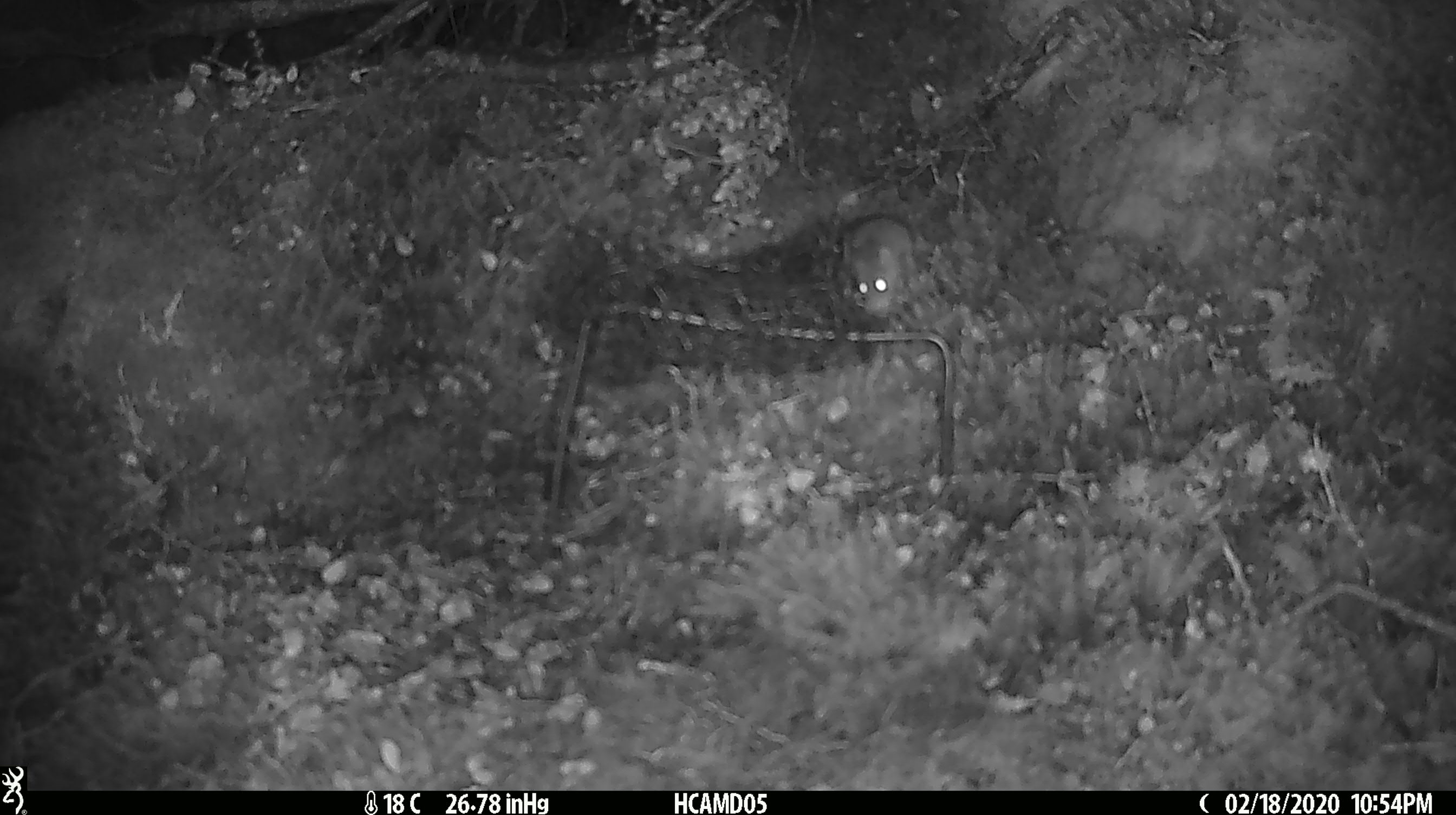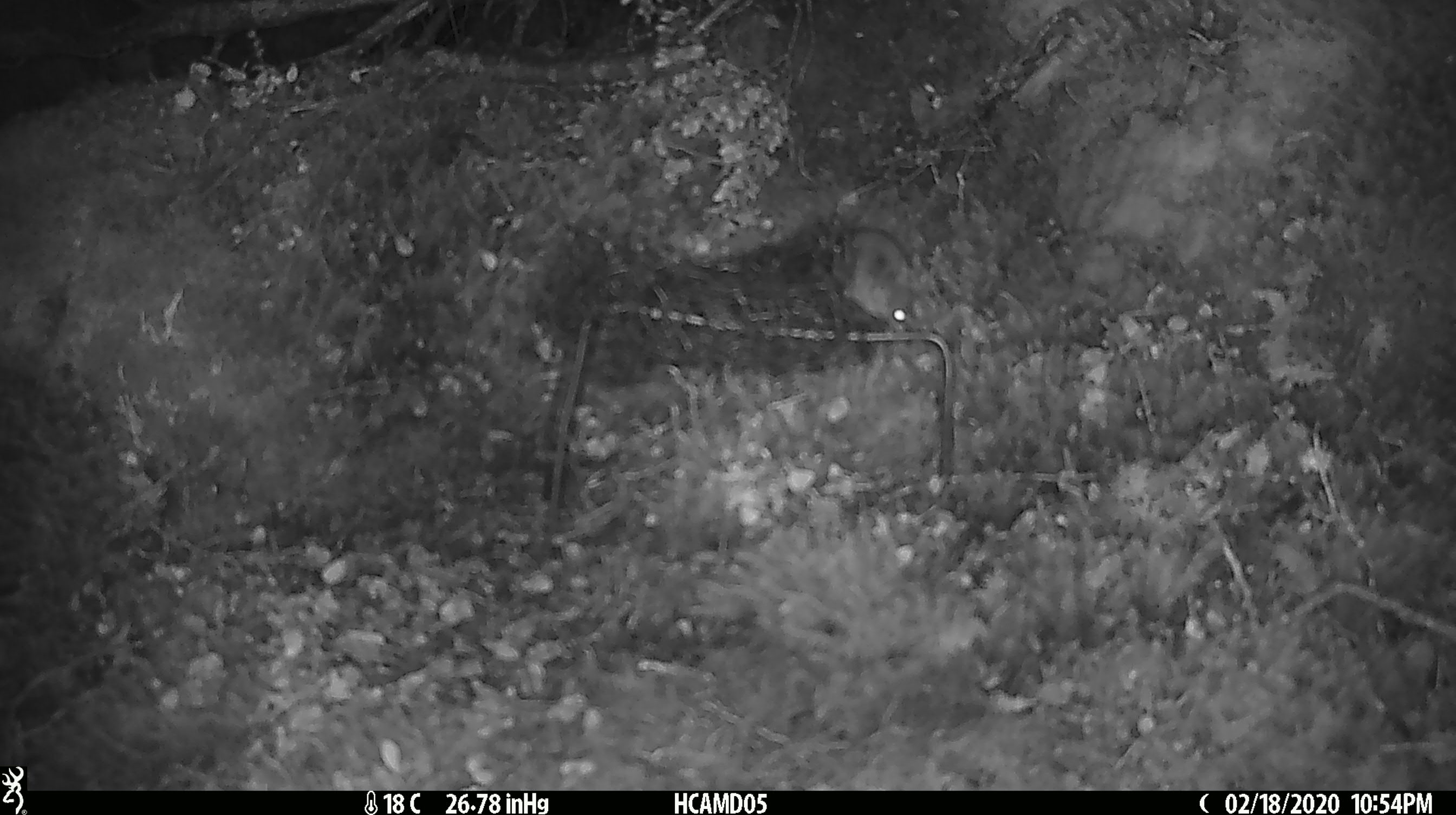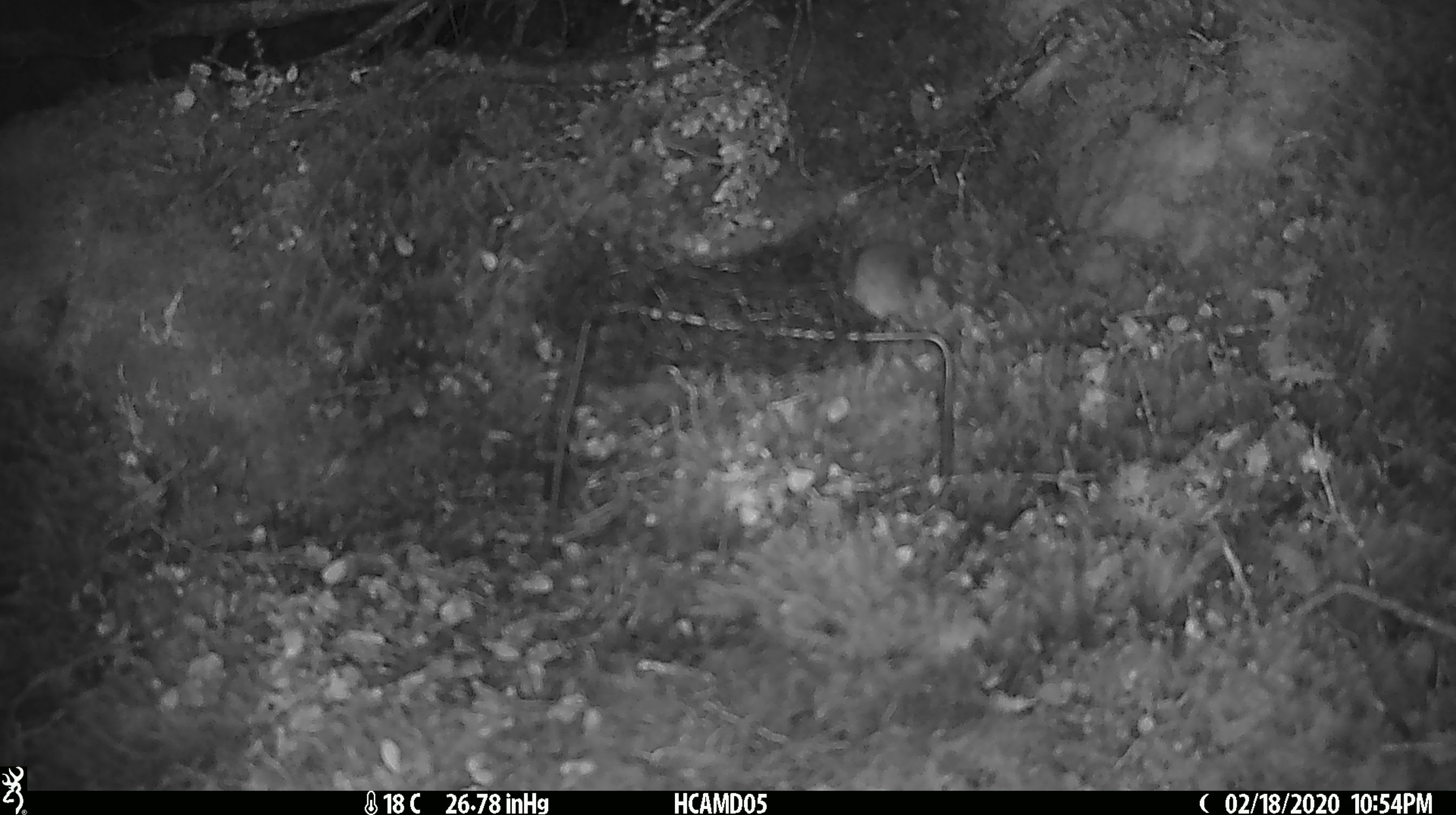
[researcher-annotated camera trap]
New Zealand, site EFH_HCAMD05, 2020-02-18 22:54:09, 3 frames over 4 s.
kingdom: Animalia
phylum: Chordata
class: Mammalia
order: Rodentia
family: Muridae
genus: Mus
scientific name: Mus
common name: mouse